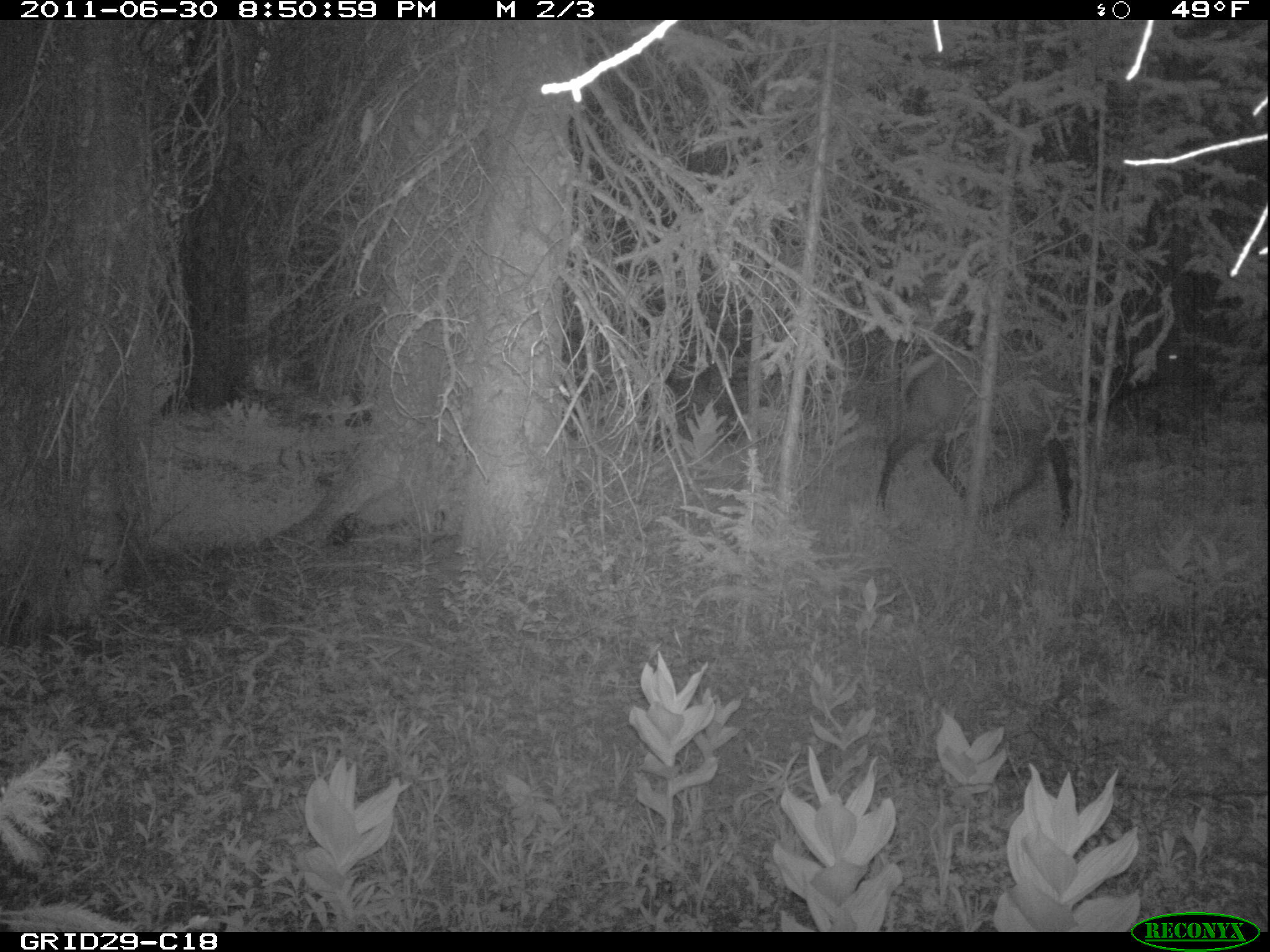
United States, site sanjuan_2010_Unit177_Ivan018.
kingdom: Animalia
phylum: Chordata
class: Mammalia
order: Artiodactyla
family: Cervidae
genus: Cervus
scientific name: Cervus elaphus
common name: red deer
Cervus elaphus (red deer).